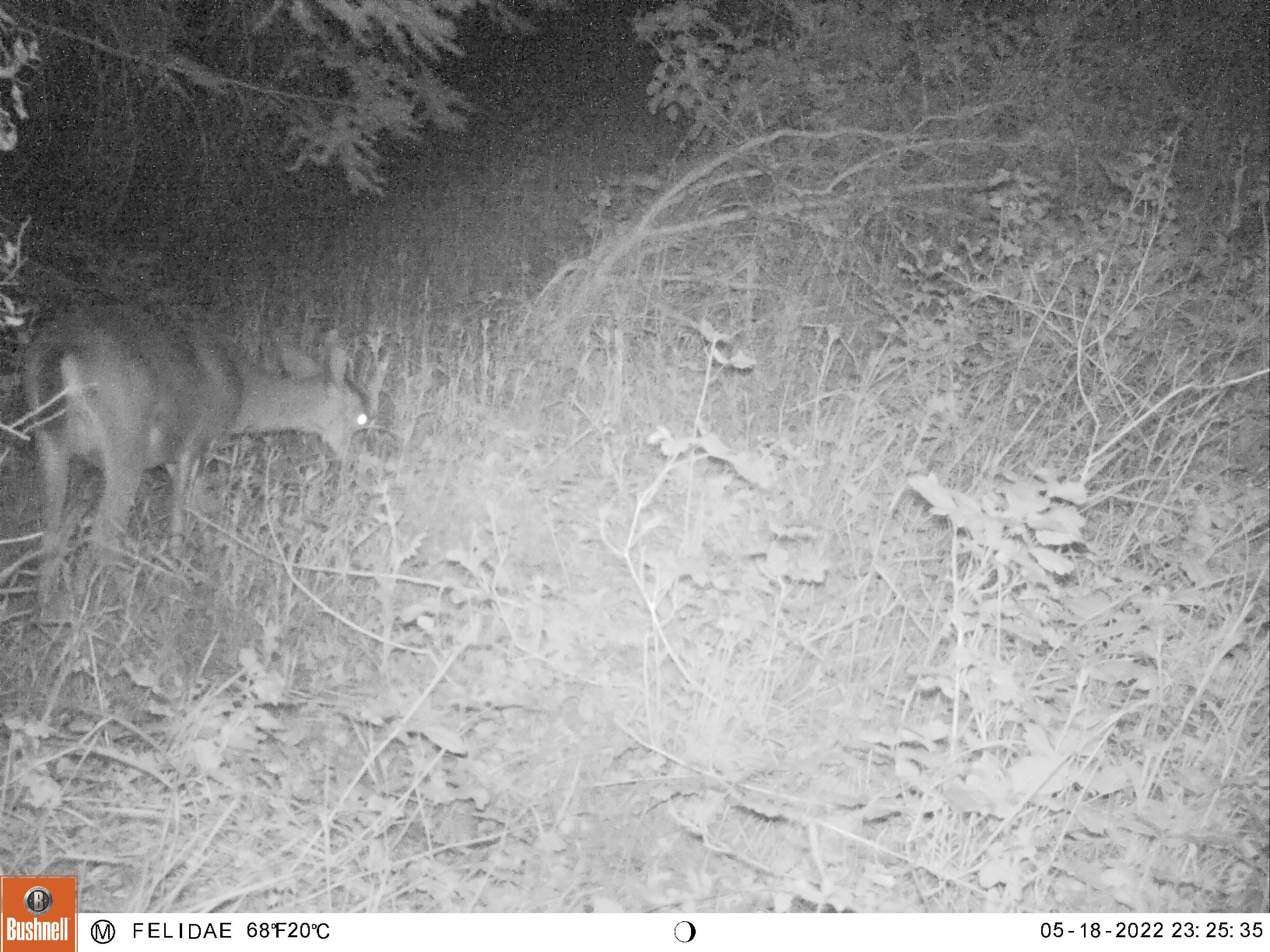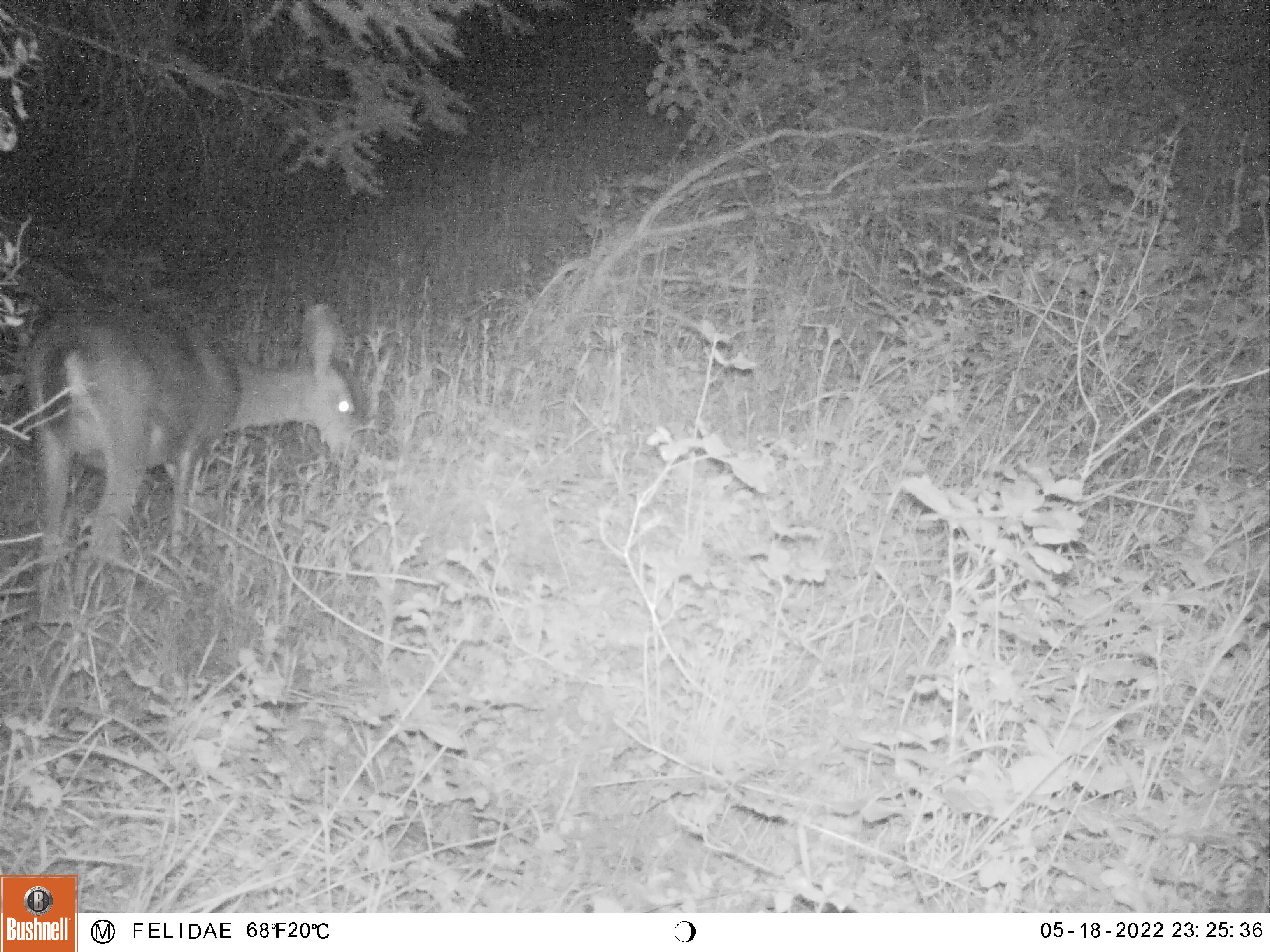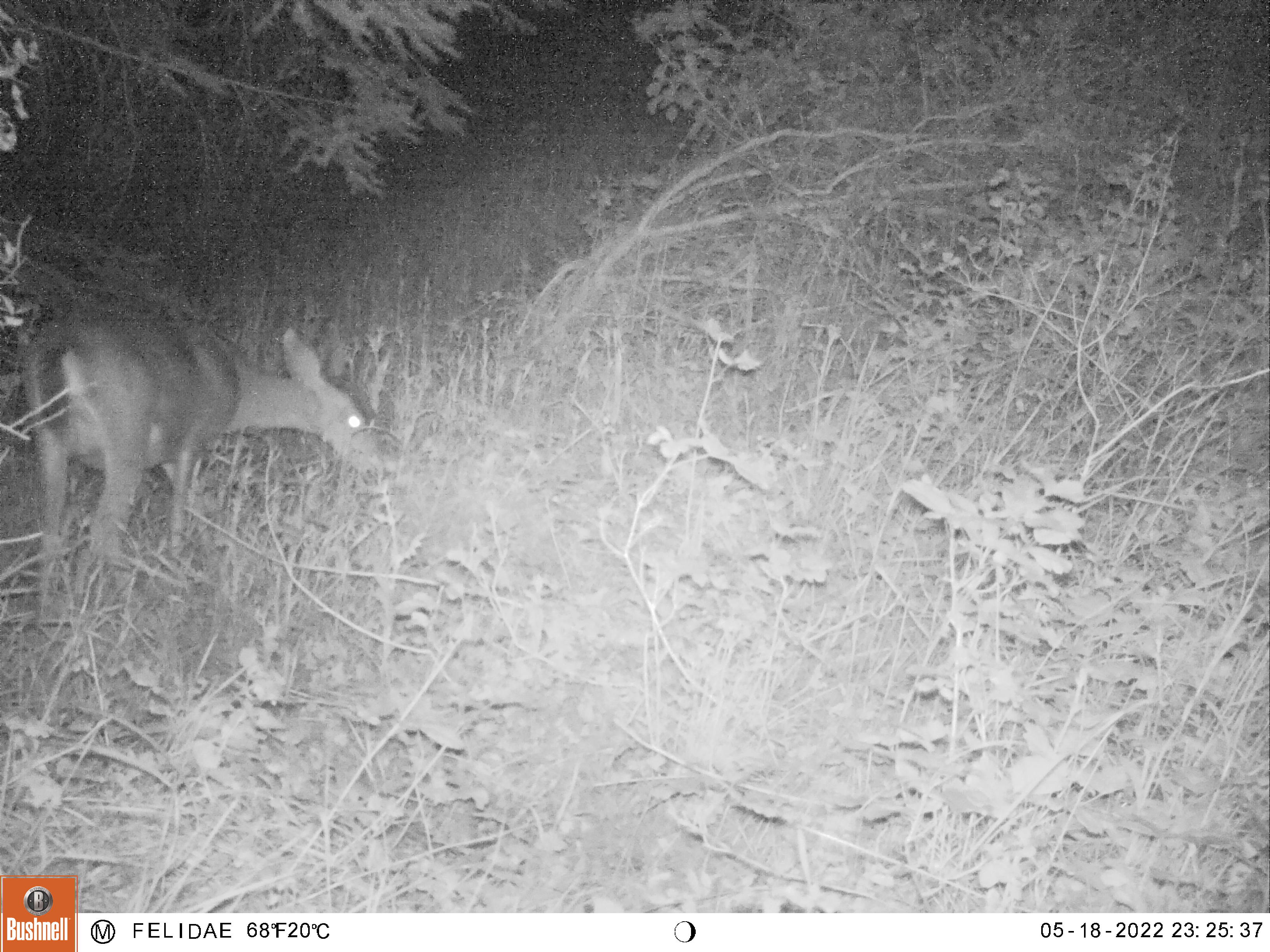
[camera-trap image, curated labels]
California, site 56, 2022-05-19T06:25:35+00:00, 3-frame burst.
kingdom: Animalia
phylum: Chordata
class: Mammalia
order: Artiodactyla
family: Cervidae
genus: Odocoileus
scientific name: Odocoileus hemionus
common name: mule deer